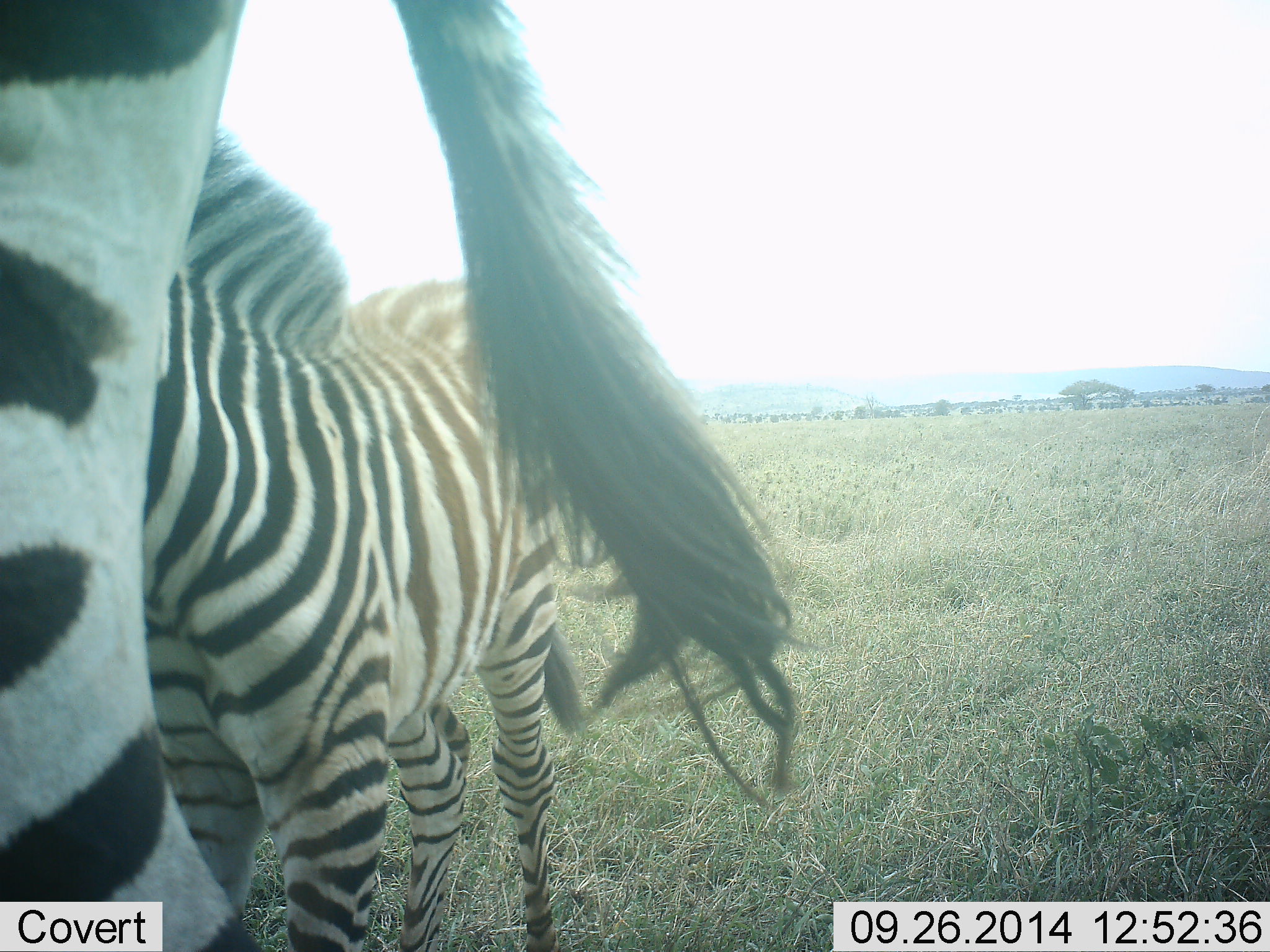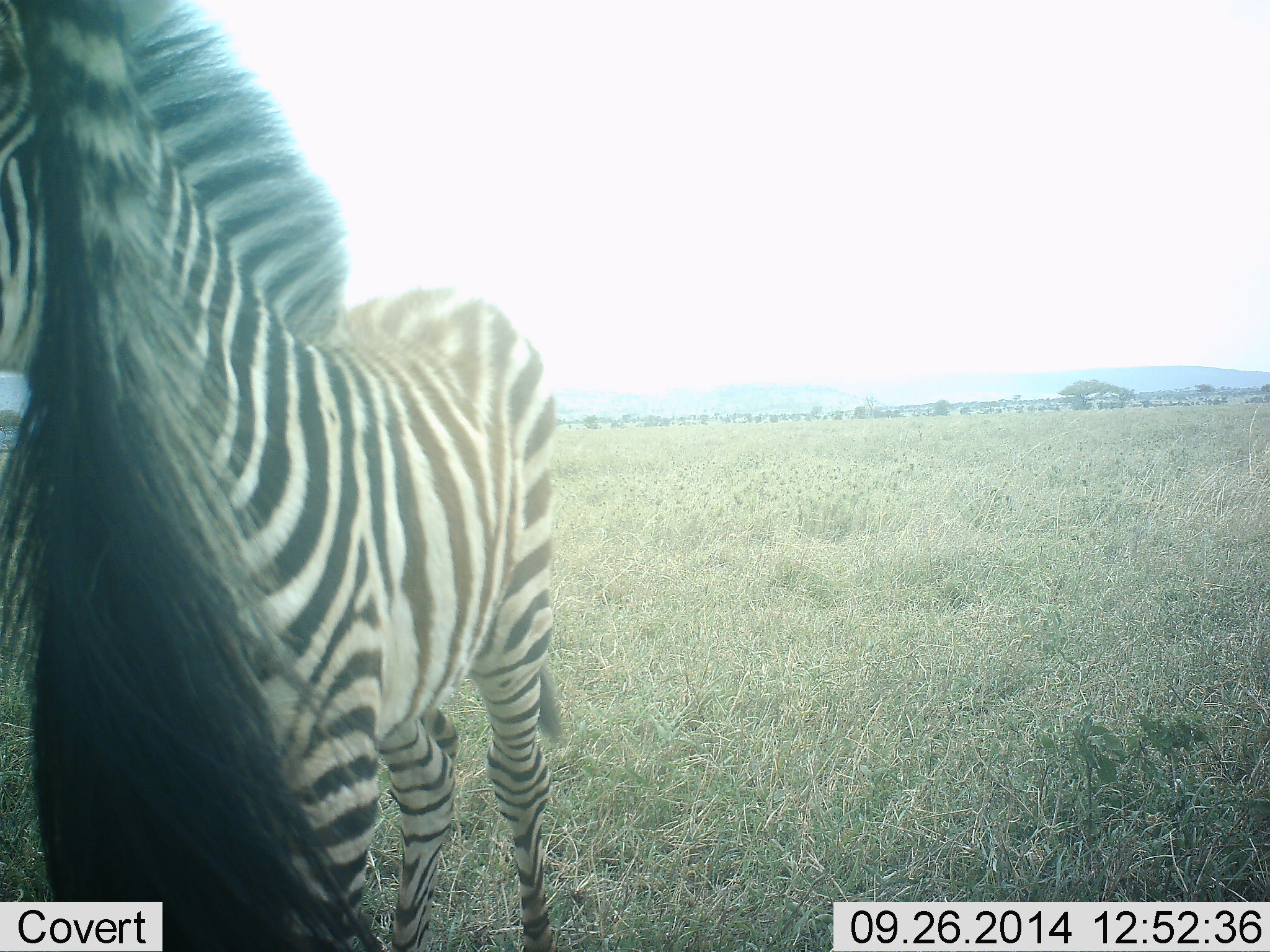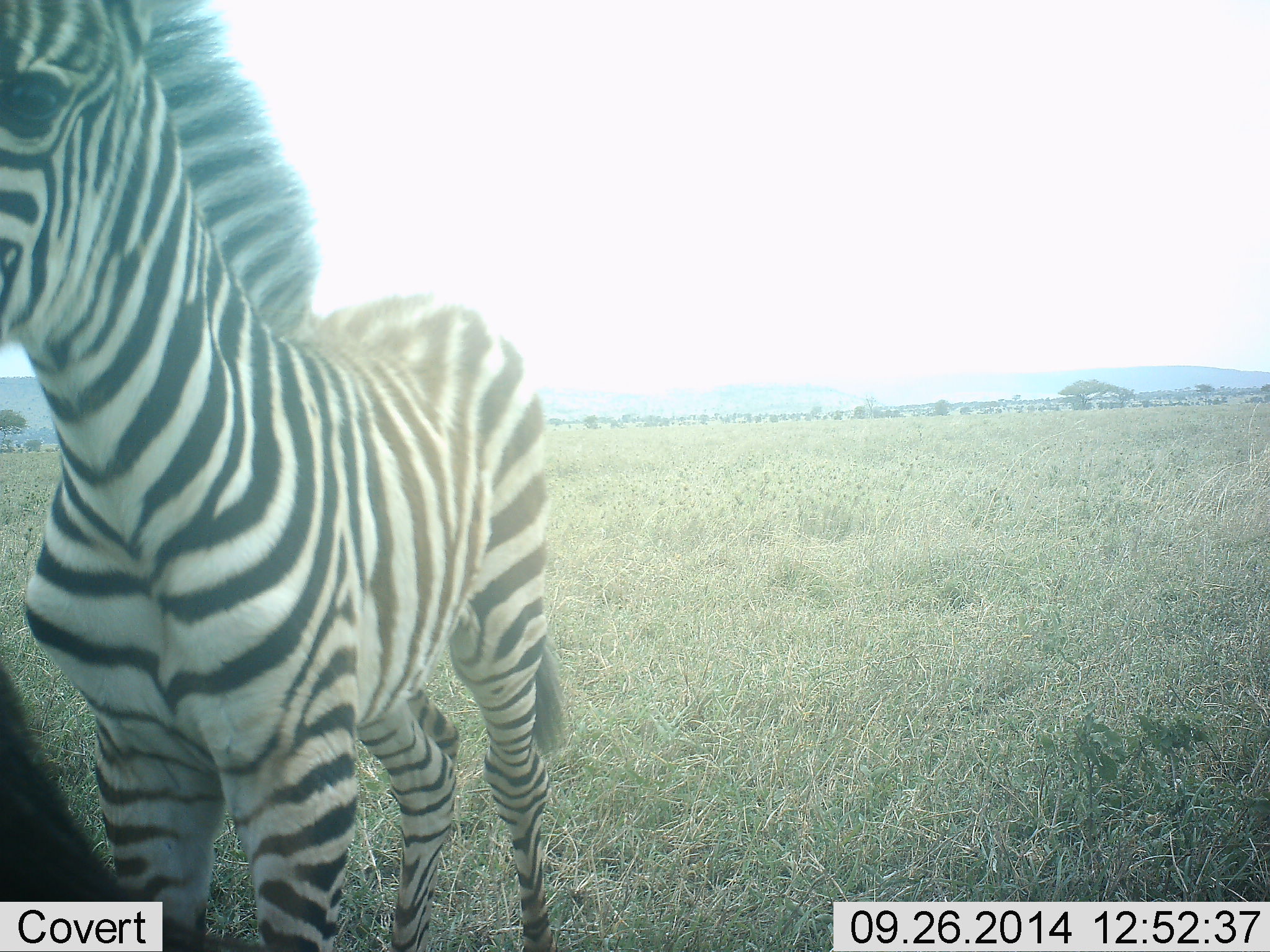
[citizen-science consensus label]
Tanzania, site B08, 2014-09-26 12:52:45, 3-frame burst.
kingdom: Animalia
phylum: Chordata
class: Mammalia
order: Perissodactyla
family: Equidae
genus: Equus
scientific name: Equus quagga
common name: plains zebra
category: zebra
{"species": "zebra (plains zebra) (Equus quagga)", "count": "2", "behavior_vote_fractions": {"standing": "60%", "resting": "0%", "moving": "40%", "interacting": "20%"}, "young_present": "30%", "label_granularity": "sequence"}